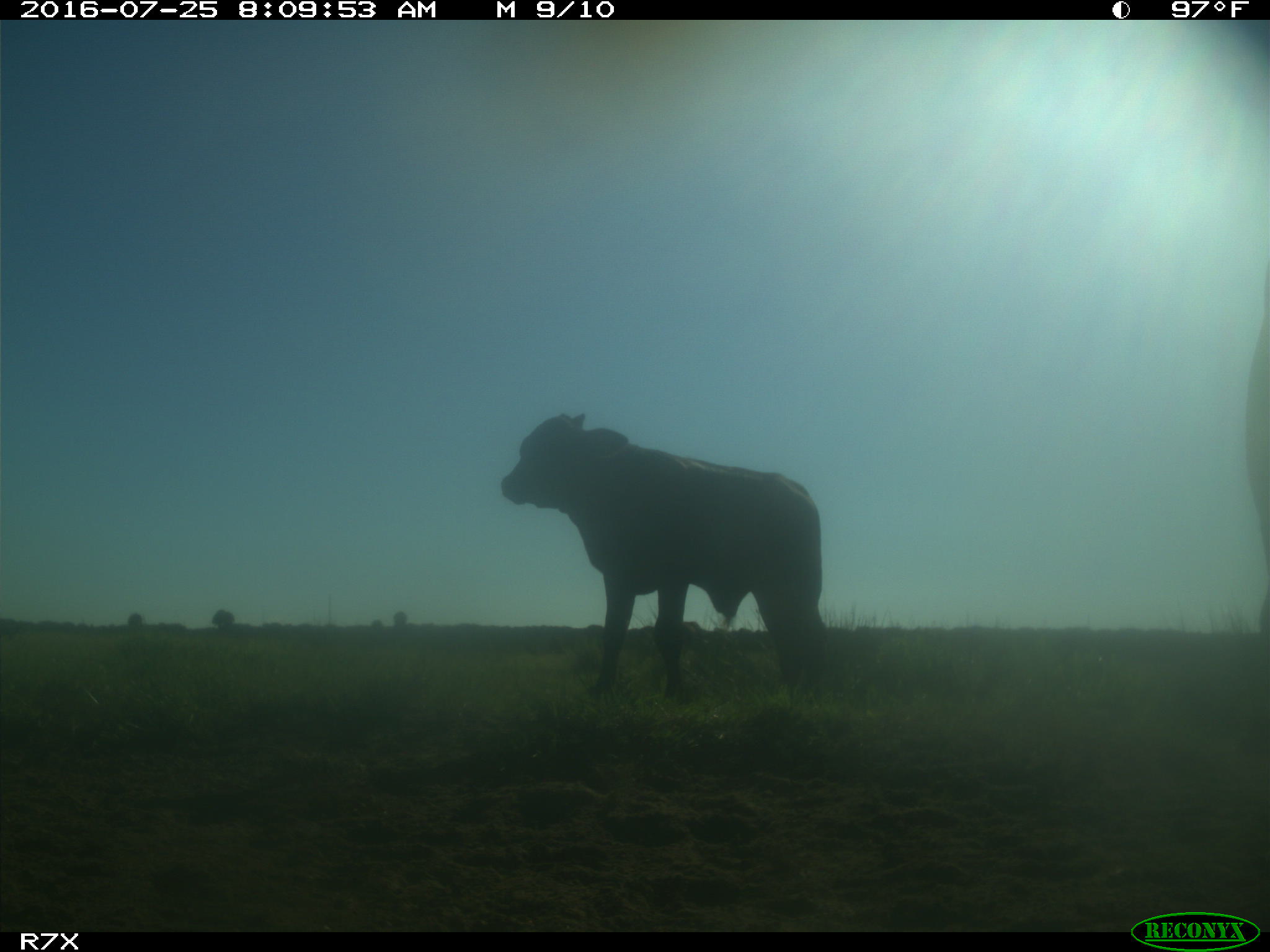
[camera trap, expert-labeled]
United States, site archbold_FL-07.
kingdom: Animalia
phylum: Chordata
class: Mammalia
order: Artiodactyla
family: Bovidae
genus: Bos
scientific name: Bos taurus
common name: domestic cow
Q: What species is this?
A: Bos taurus (domestic cow).